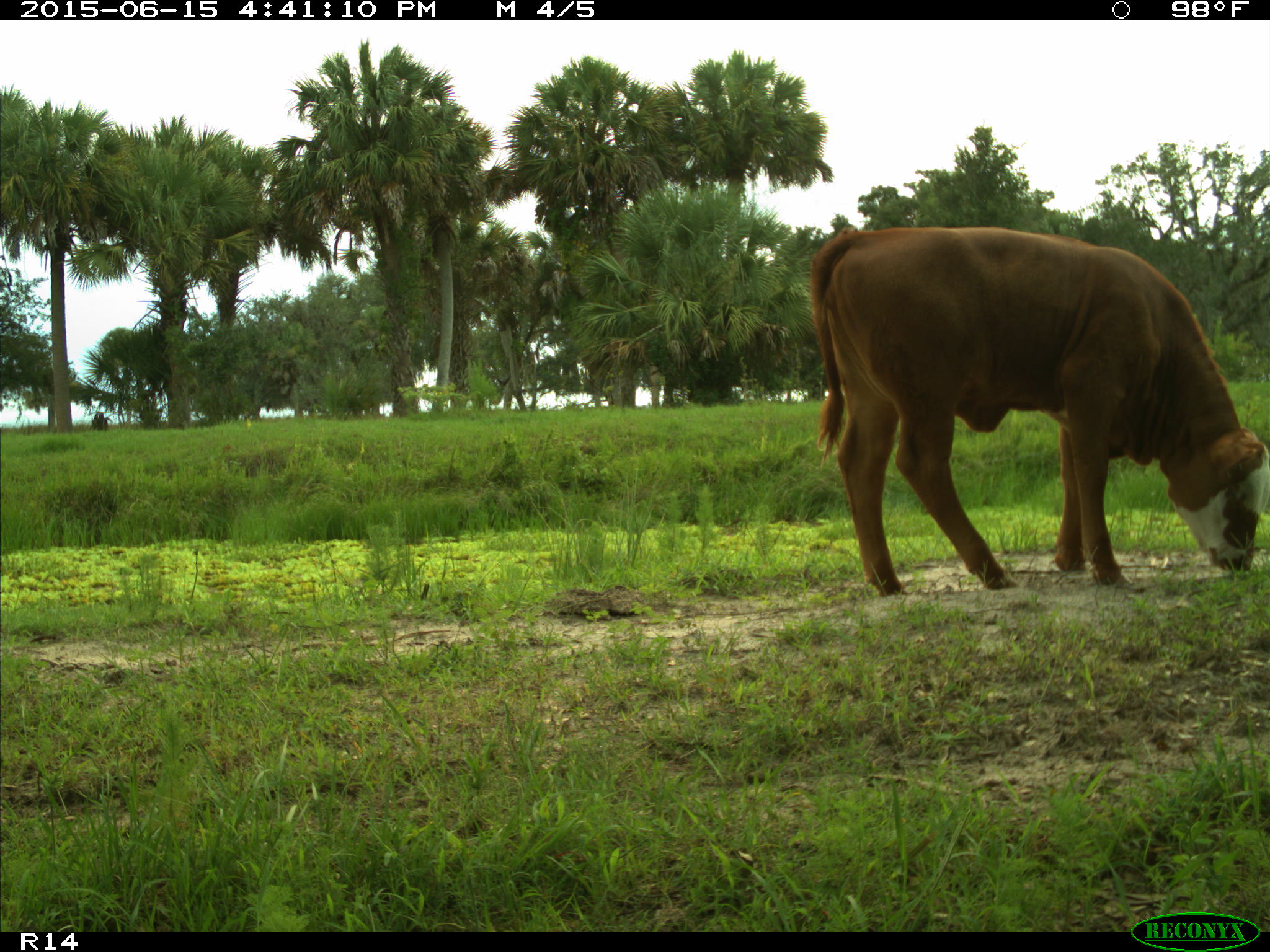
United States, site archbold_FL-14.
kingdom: Animalia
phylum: Chordata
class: Mammalia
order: Artiodactyla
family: Bovidae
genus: Bos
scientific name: Bos taurus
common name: domestic cow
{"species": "Bos taurus (domestic cow)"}